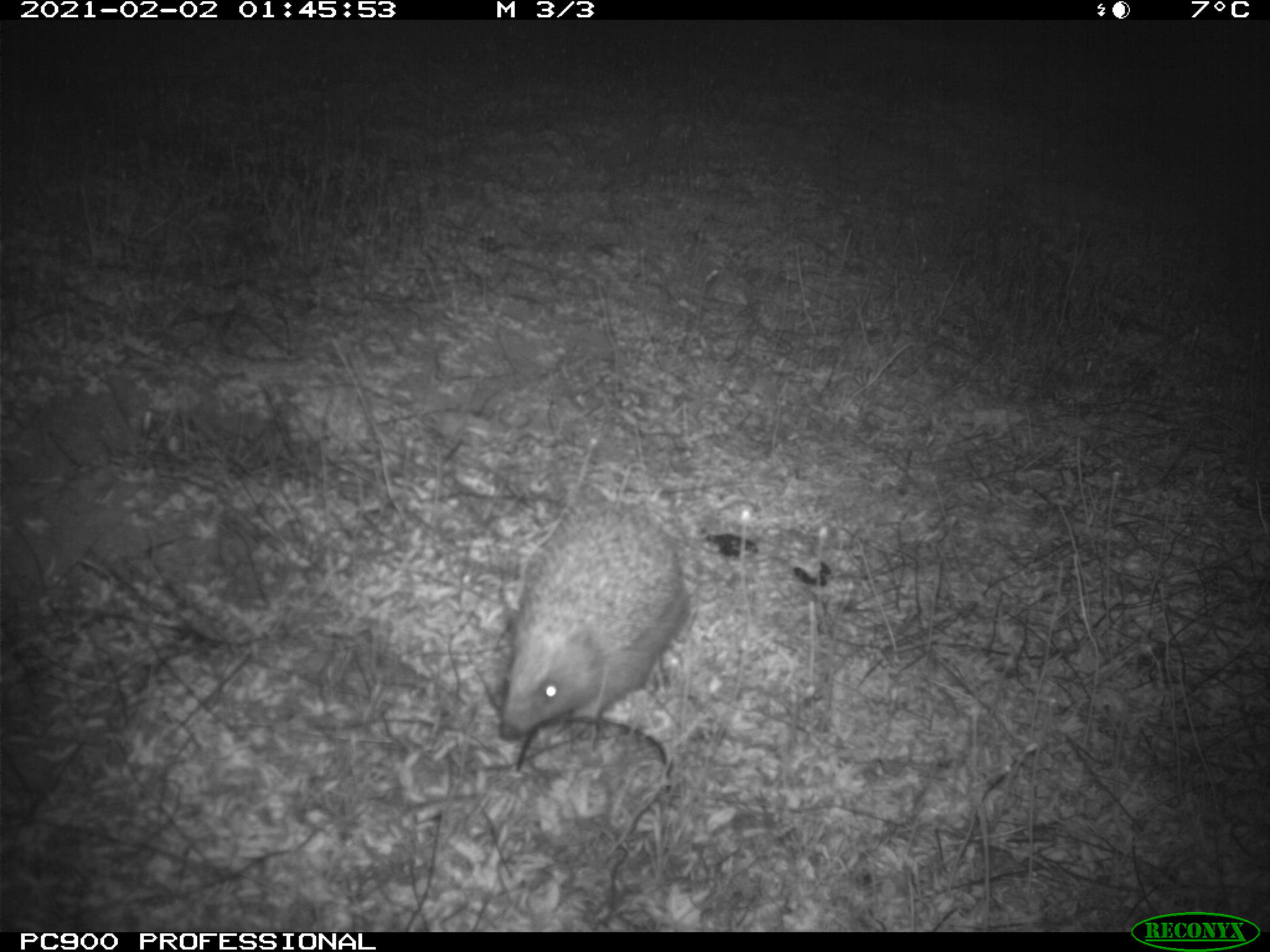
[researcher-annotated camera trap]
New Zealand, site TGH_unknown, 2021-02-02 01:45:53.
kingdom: Animalia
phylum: Chordata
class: Mammalia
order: Eulipotyphla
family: Erinaceidae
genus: Erinaceus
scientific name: Erinaceus europaeus europaeus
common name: european hedgehog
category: hedgehog